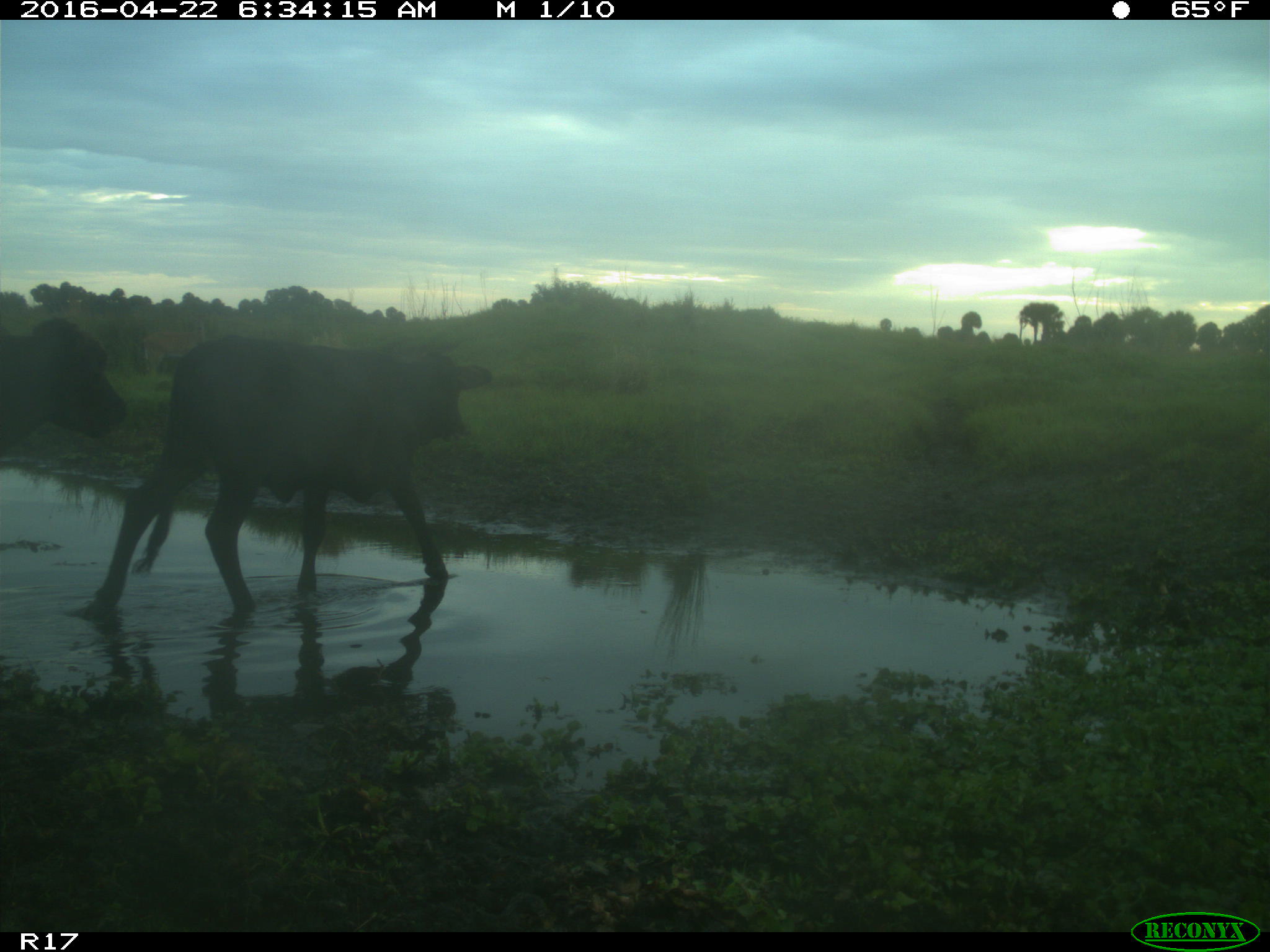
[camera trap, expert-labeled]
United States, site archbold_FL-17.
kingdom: Animalia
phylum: Chordata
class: Mammalia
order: Artiodactyla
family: Bovidae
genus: Bos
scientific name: Bos taurus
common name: domestic cow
Bos taurus (domestic cow).